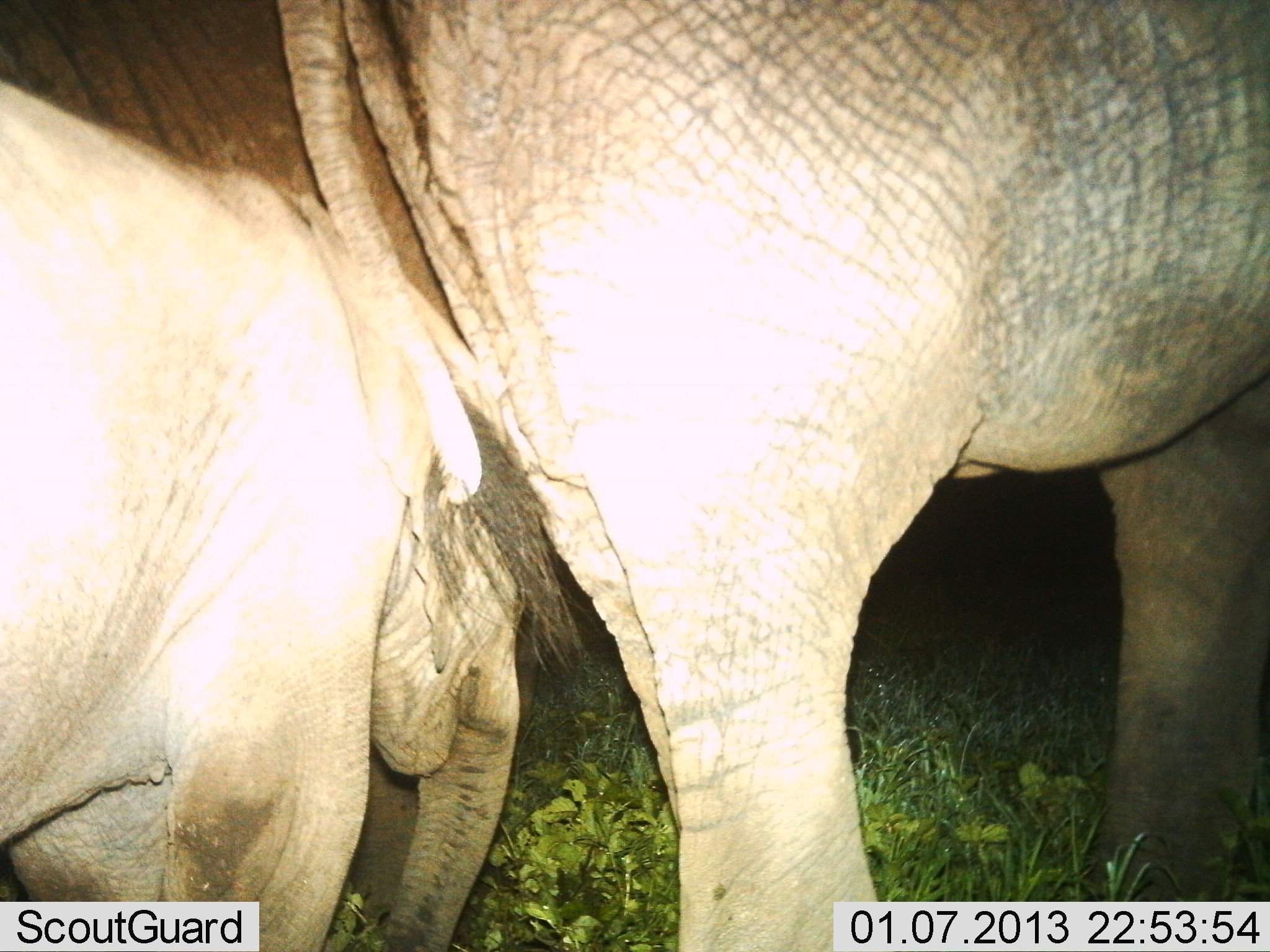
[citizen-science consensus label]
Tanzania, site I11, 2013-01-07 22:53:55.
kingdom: Animalia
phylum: Chordata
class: Mammalia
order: Proboscidea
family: Elephantidae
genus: Loxodonta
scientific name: Loxodonta africana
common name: african bush elephant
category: elephant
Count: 2.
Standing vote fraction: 65%.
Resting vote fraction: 8%.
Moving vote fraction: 31%.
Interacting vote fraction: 4%.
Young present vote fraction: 69%.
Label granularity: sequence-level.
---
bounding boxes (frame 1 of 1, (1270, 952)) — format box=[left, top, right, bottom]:
animal: box=[0, 1, 1269, 952]; box=[0, 82, 527, 952]